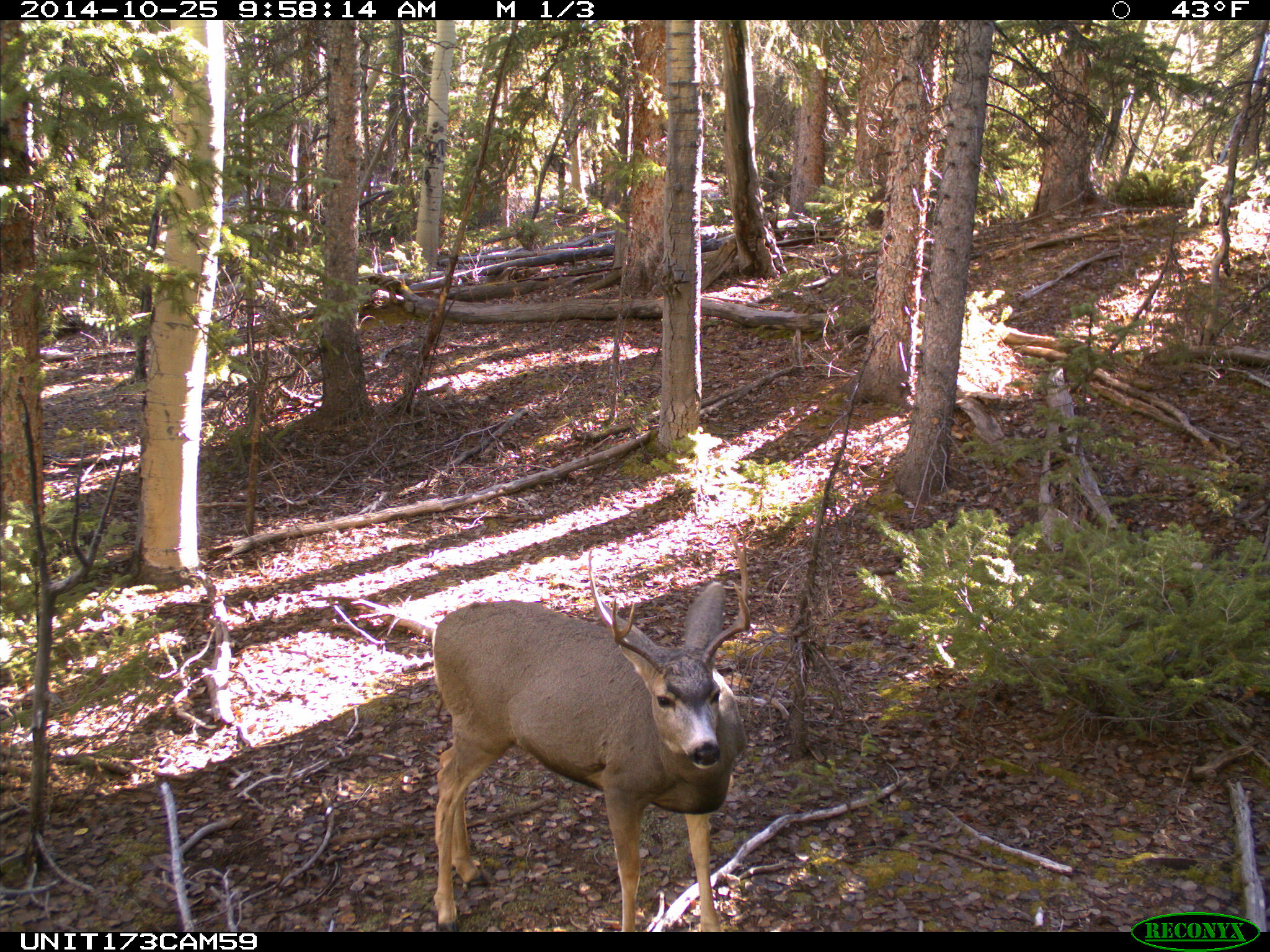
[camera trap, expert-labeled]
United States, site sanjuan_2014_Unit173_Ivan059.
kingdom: Animalia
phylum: Chordata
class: Mammalia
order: Artiodactyla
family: Cervidae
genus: Odocoileus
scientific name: Odocoileus hemionus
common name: mule deer